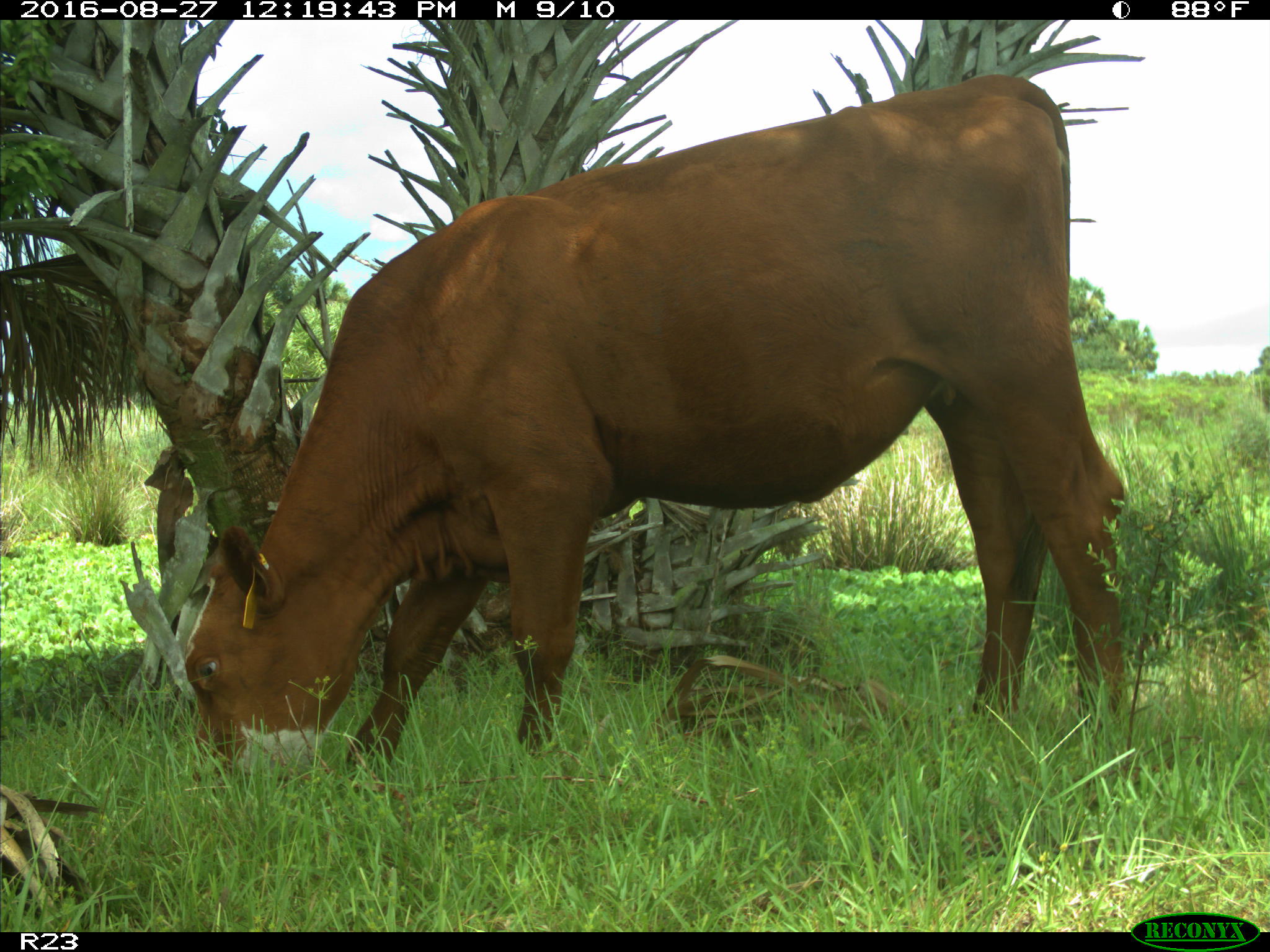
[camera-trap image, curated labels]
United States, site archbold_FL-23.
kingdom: Animalia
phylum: Chordata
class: Mammalia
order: Artiodactyla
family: Bovidae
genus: Bos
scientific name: Bos taurus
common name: domestic cow